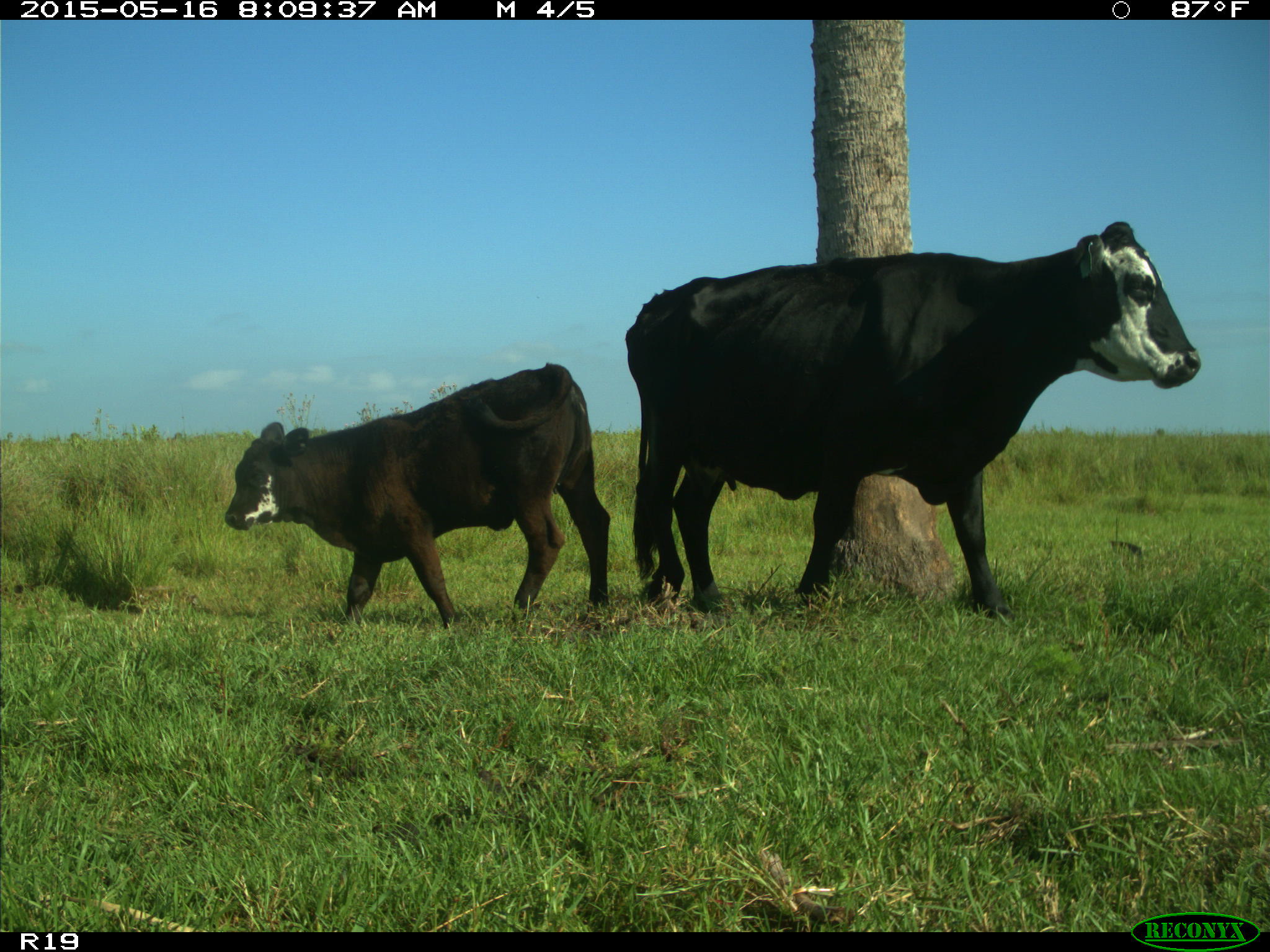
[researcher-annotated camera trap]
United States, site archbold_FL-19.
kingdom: Animalia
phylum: Chordata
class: Mammalia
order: Artiodactyla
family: Bovidae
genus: Bos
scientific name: Bos taurus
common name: domestic cow